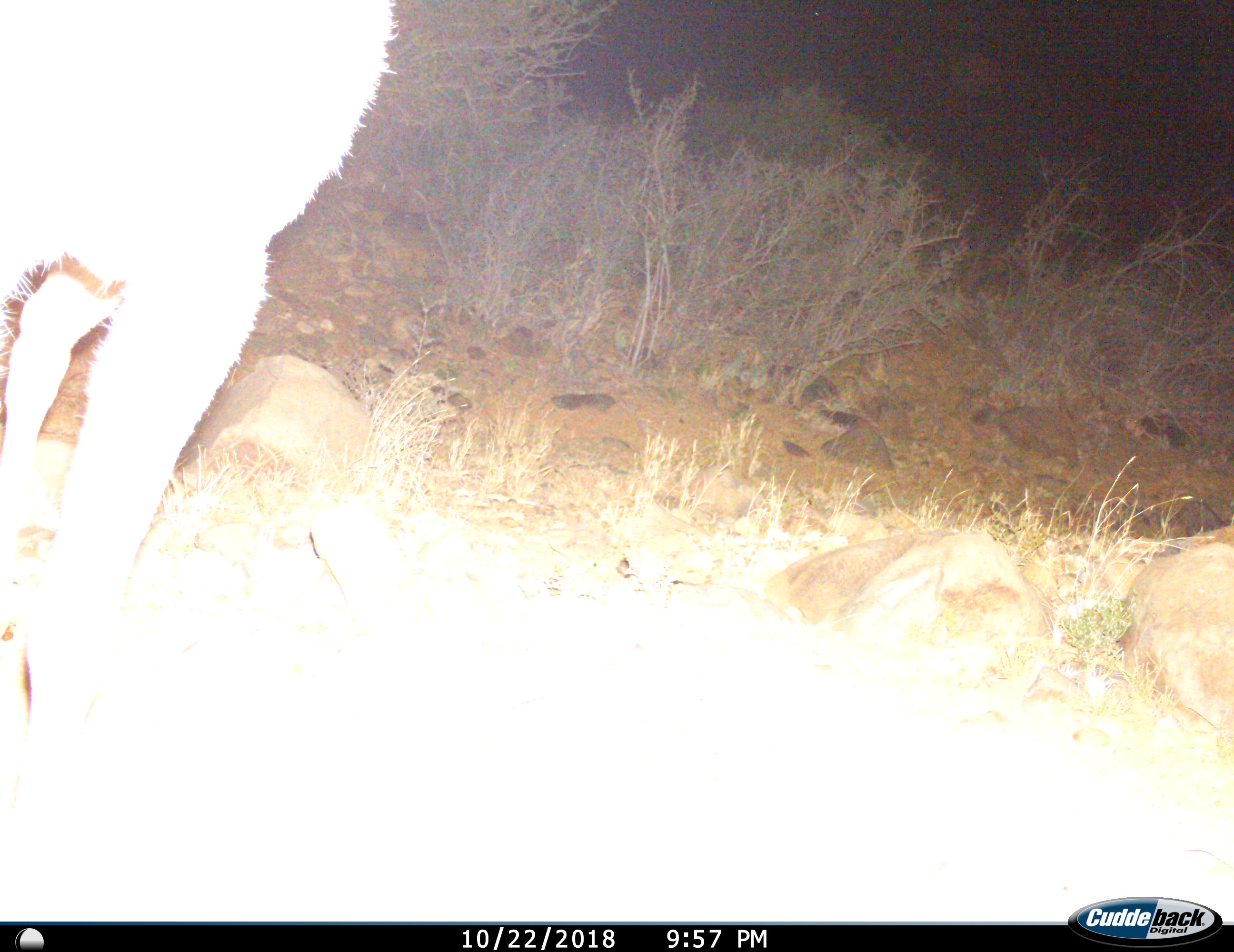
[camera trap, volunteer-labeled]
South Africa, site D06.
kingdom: Animalia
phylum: Chordata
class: Mammalia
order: Artiodactyla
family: Bovidae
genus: Tragelaphus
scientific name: Tragelaphus strepsiceros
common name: greater kudu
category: kudu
Kudu (greater kudu) (Tragelaphus strepsiceros), count 1. Behavior (volunteer vote fractions): standing 57%, resting 0%, moving 29%, interacting 0%. Young present (vote fraction): 0%. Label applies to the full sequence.